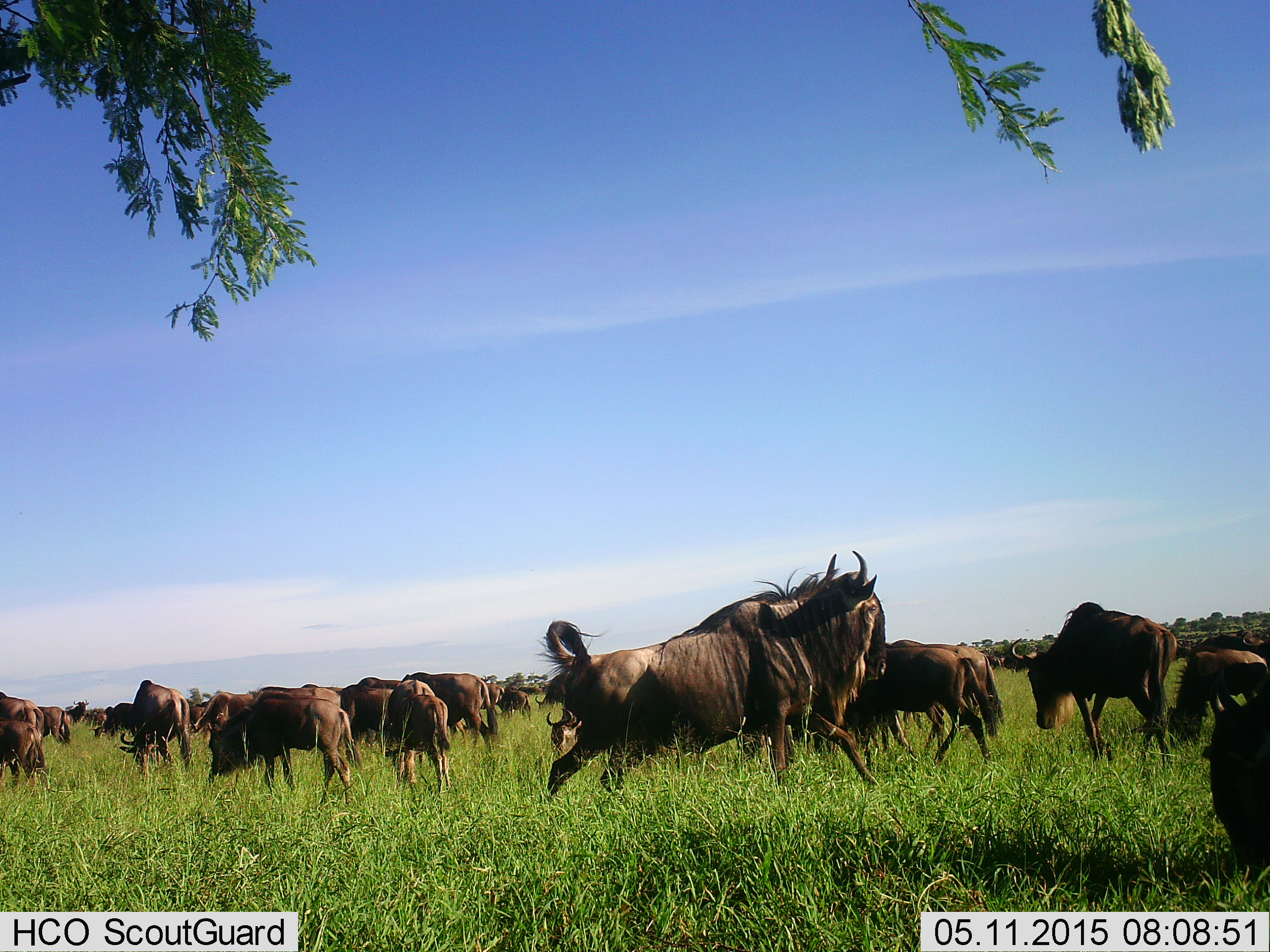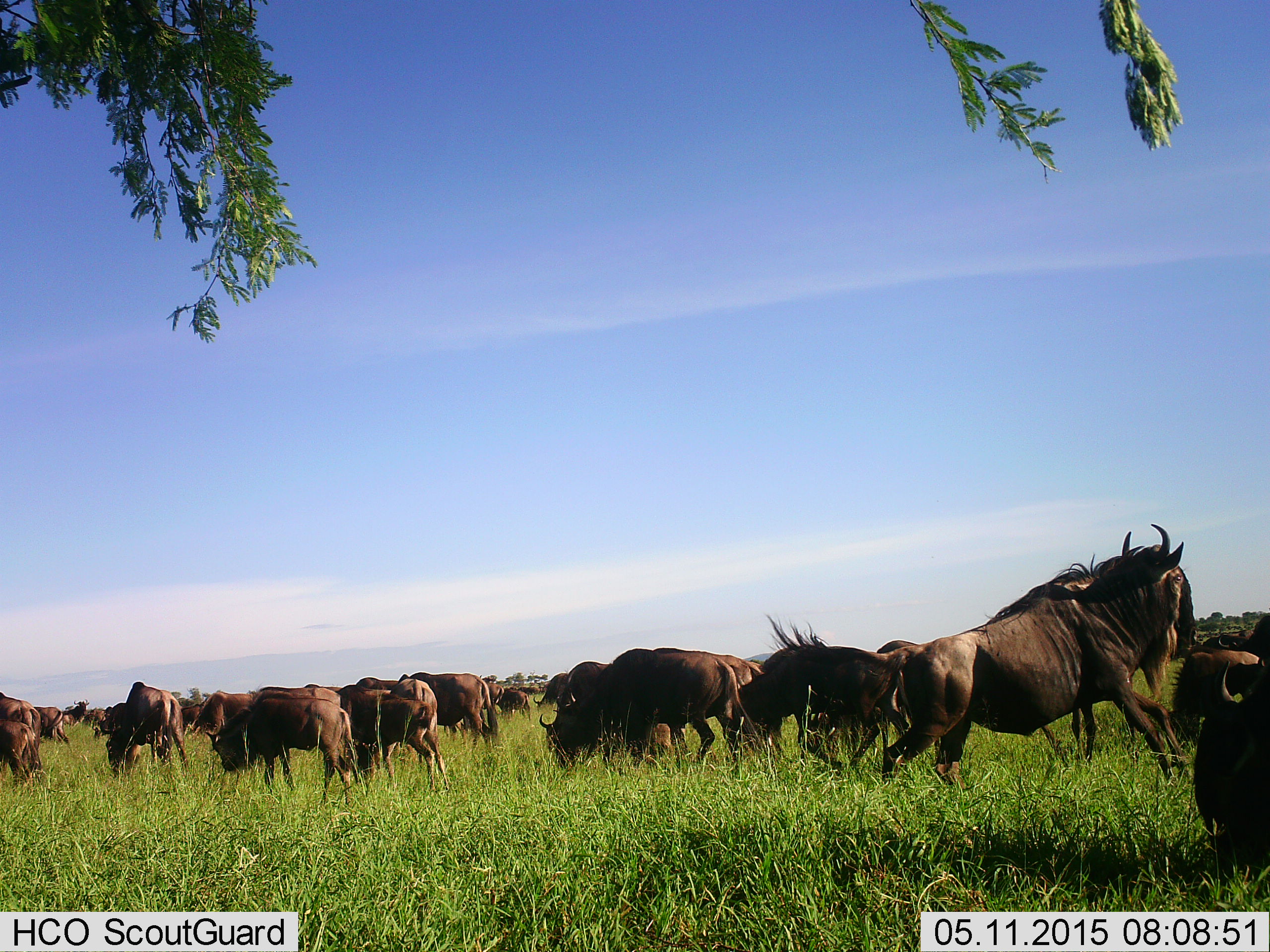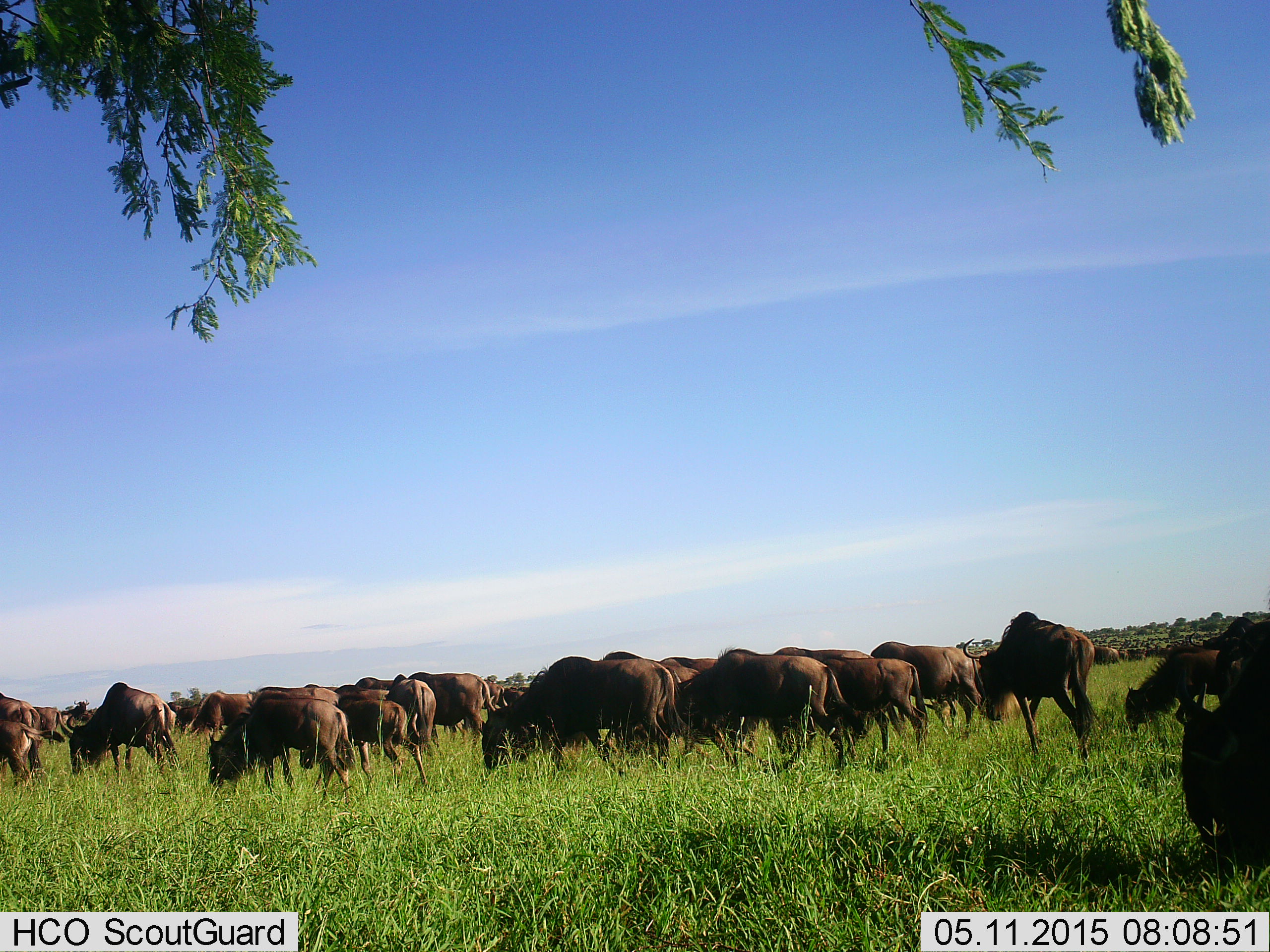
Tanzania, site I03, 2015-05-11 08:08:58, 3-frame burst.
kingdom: Animalia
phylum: Chordata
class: Mammalia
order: Artiodactyla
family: Bovidae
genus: Connochaetes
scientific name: Connochaetes taurinus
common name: blue wildebeest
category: wildebeest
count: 11-50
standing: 50%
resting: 0%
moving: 80%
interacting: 20%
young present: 0%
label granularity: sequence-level